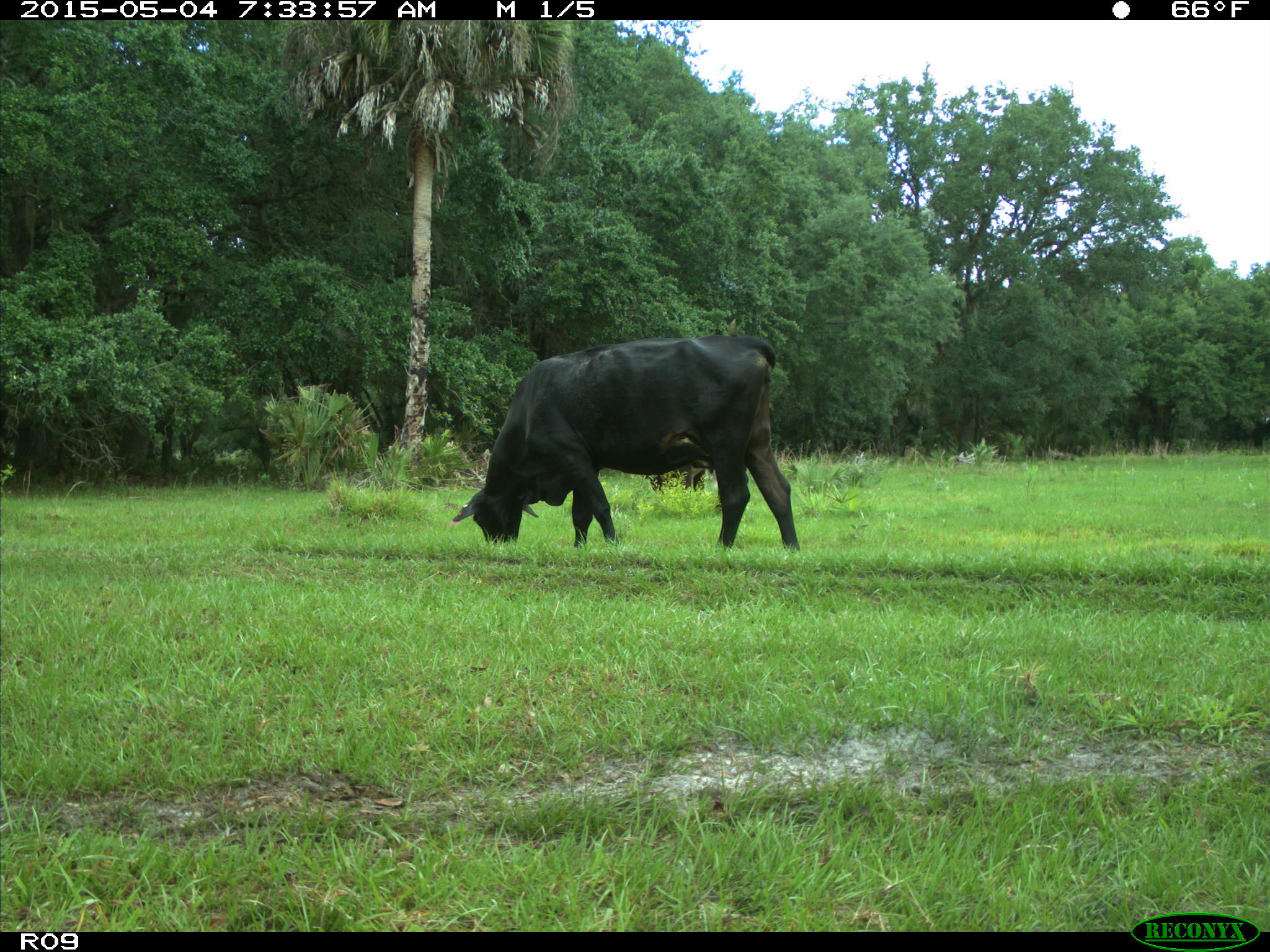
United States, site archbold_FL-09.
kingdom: Animalia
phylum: Chordata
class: Mammalia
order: Artiodactyla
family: Bovidae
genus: Bos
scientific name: Bos taurus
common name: domestic cow